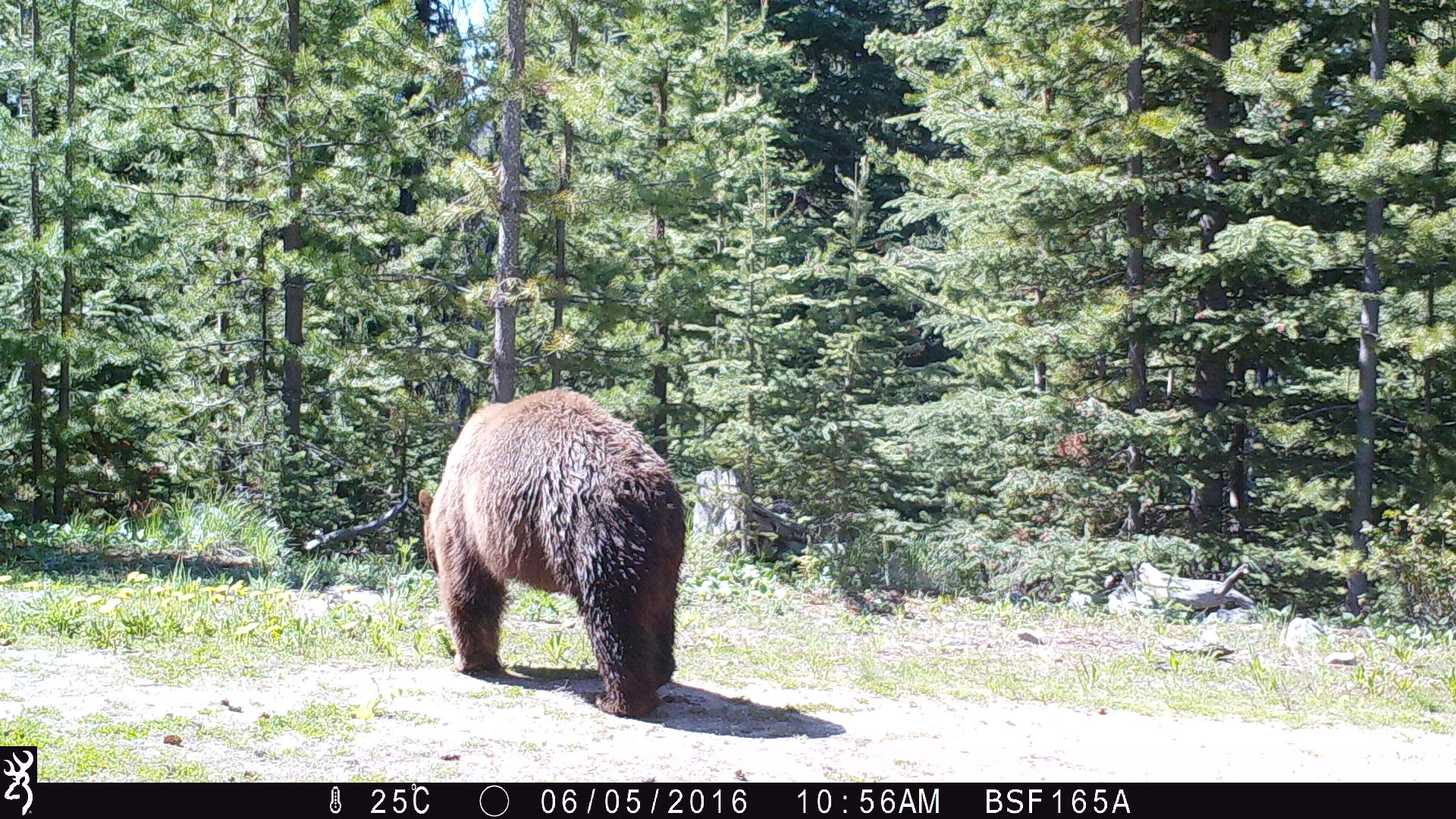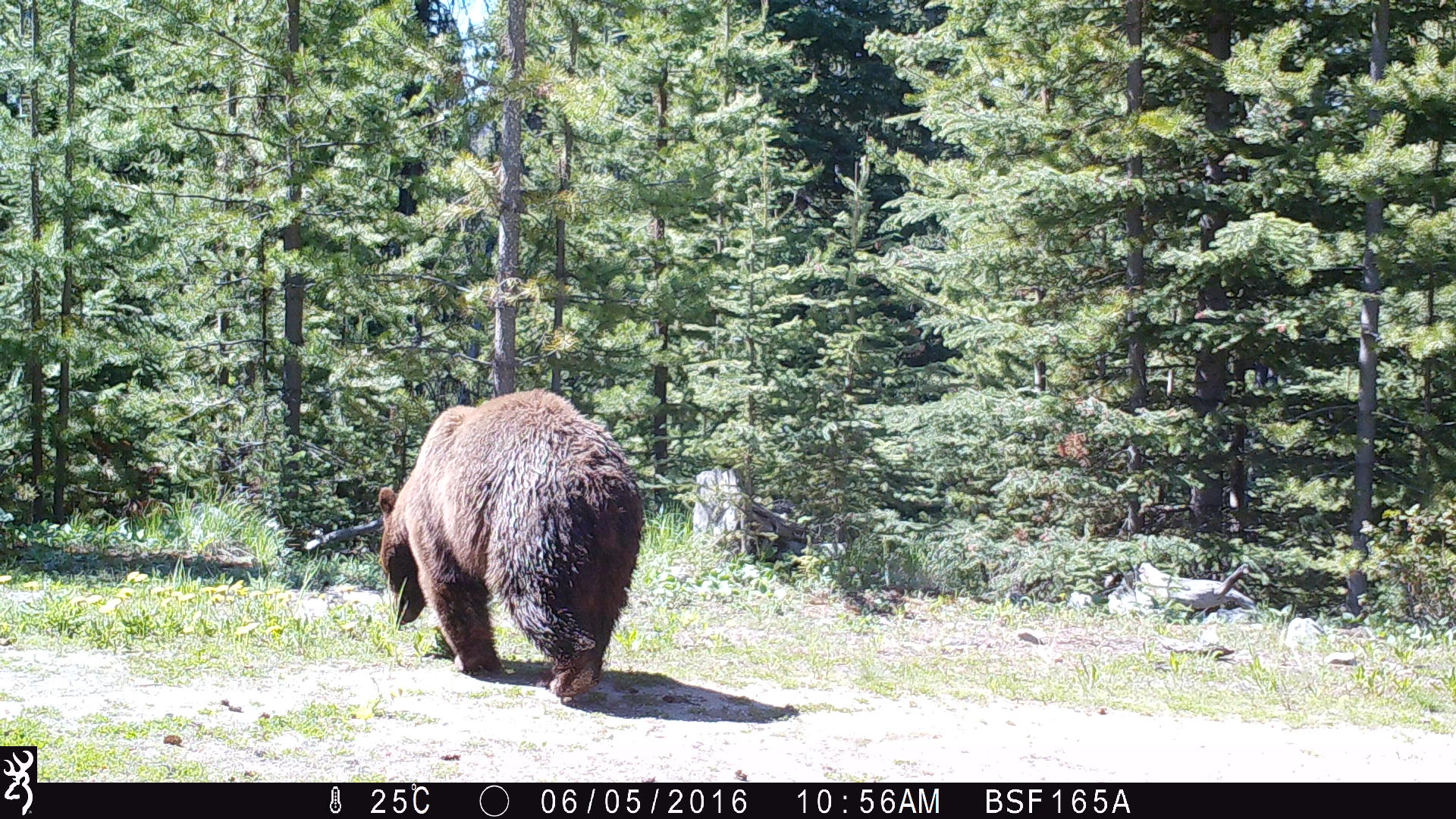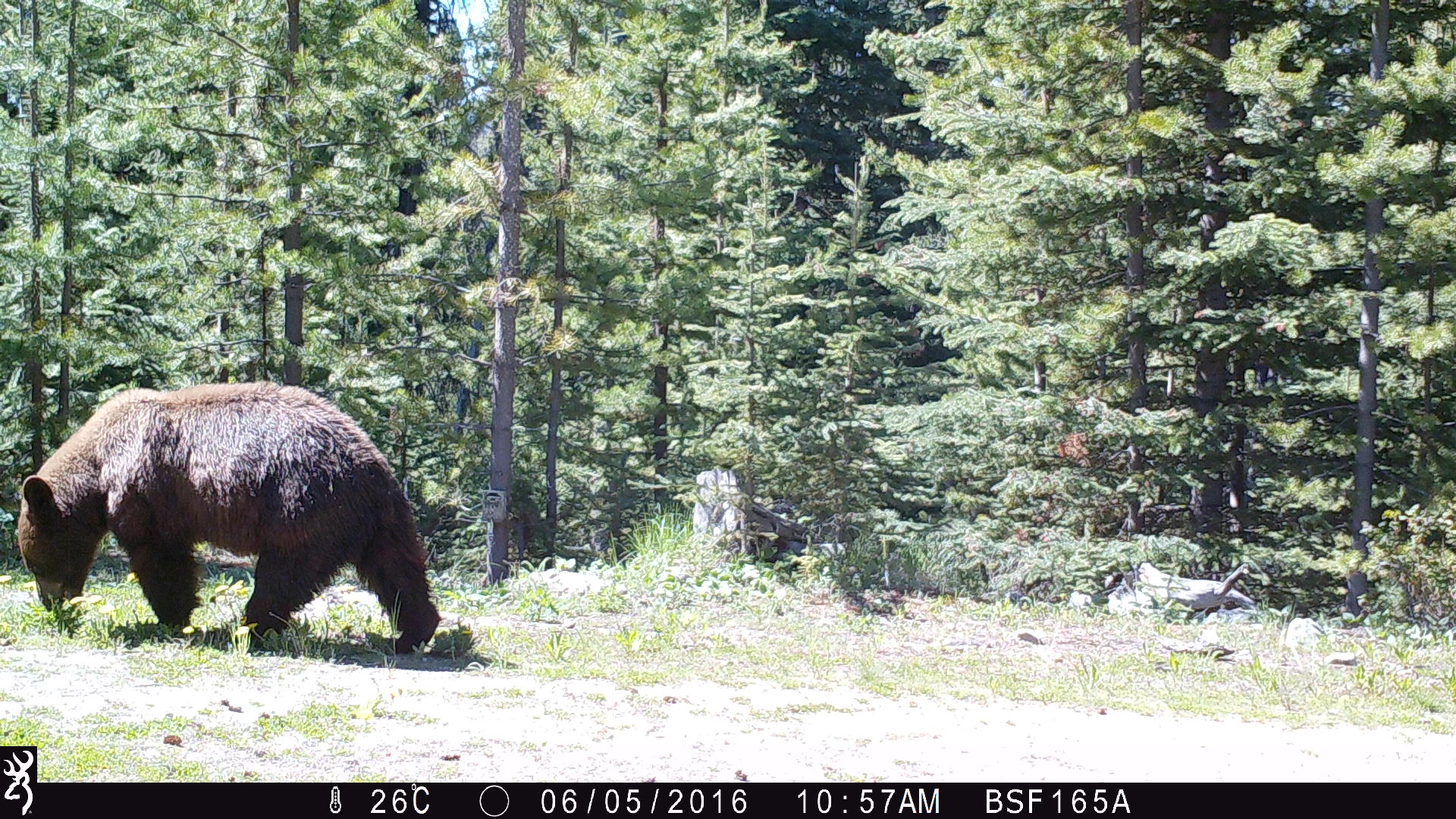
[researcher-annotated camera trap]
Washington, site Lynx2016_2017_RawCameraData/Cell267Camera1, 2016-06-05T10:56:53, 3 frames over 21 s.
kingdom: Animalia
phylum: Chordata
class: Mammalia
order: Carnivora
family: Ursidae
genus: Ursus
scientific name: Ursus americanus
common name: american black bear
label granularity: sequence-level